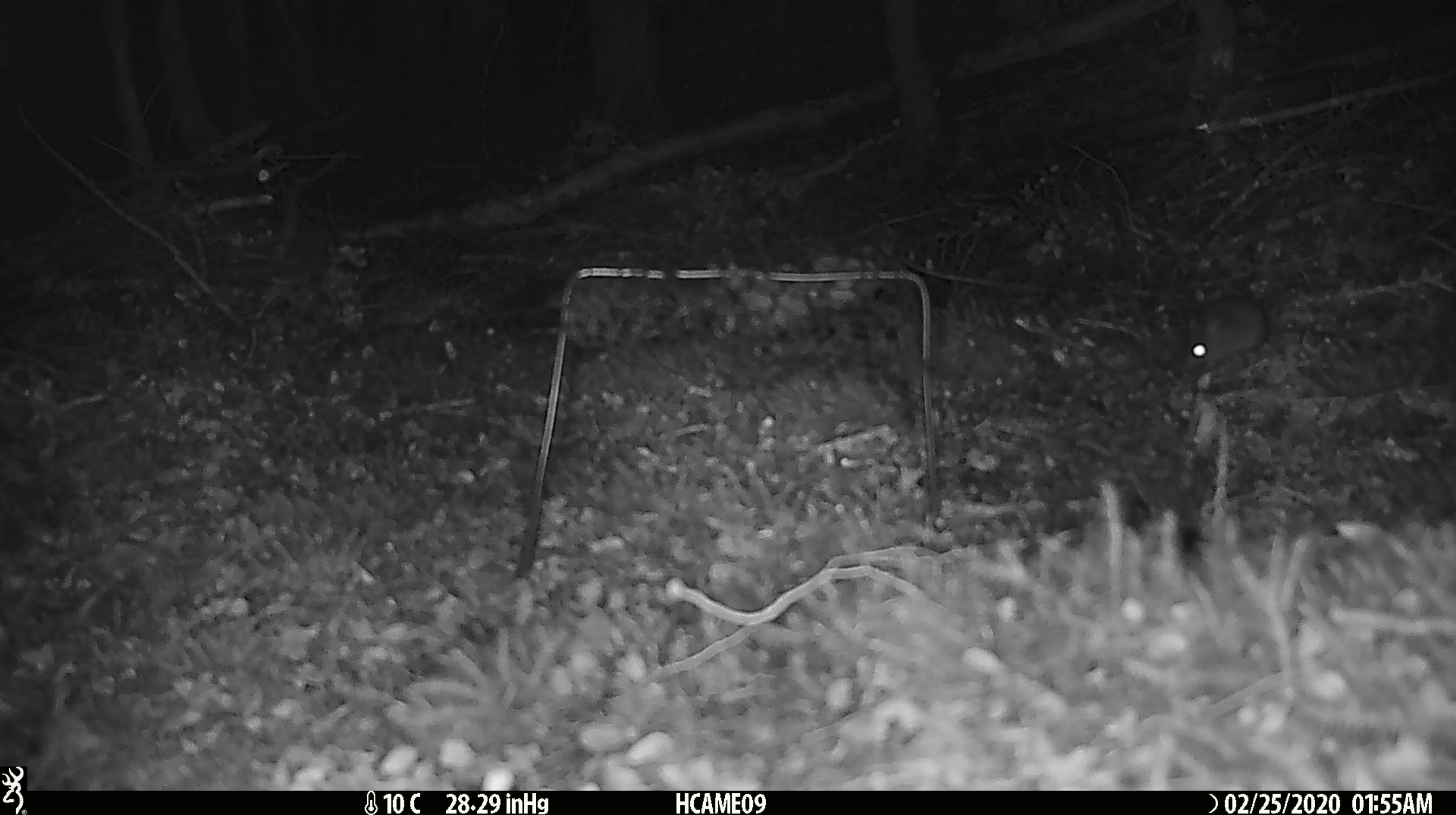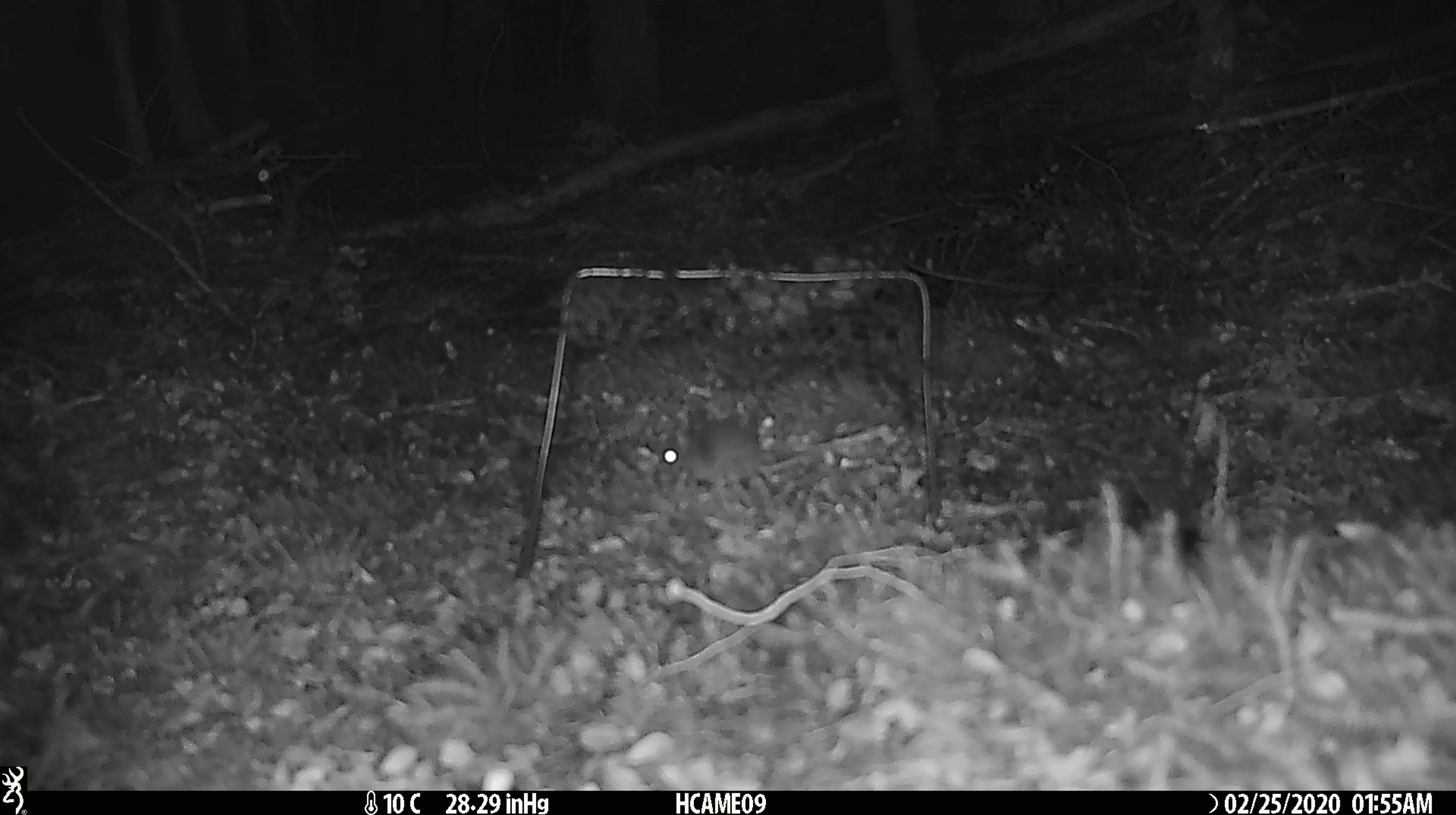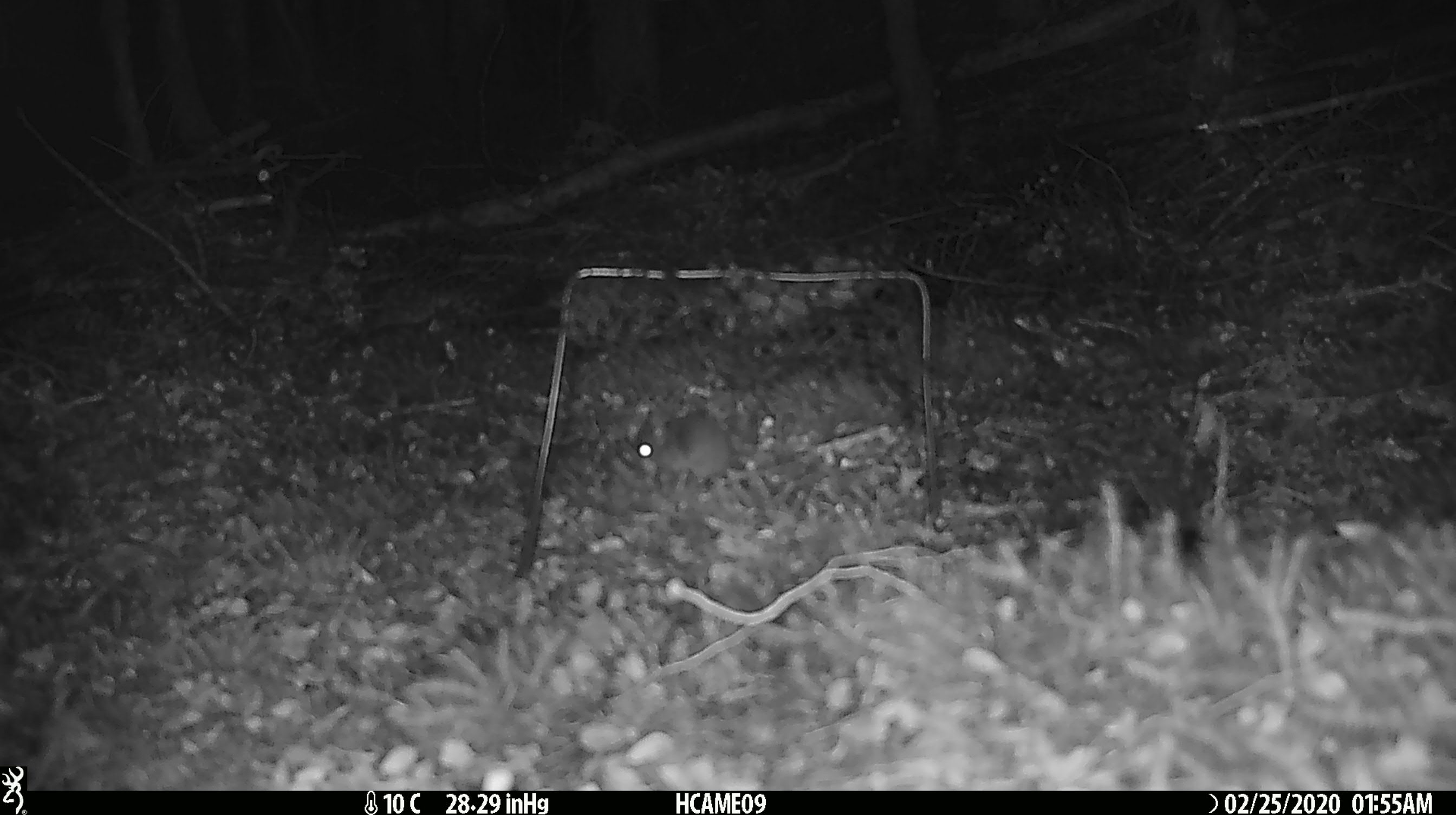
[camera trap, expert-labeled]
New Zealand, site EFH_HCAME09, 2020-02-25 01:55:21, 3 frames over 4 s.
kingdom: Animalia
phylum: Chordata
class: Mammalia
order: Rodentia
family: Muridae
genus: Mus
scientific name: Mus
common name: mouse